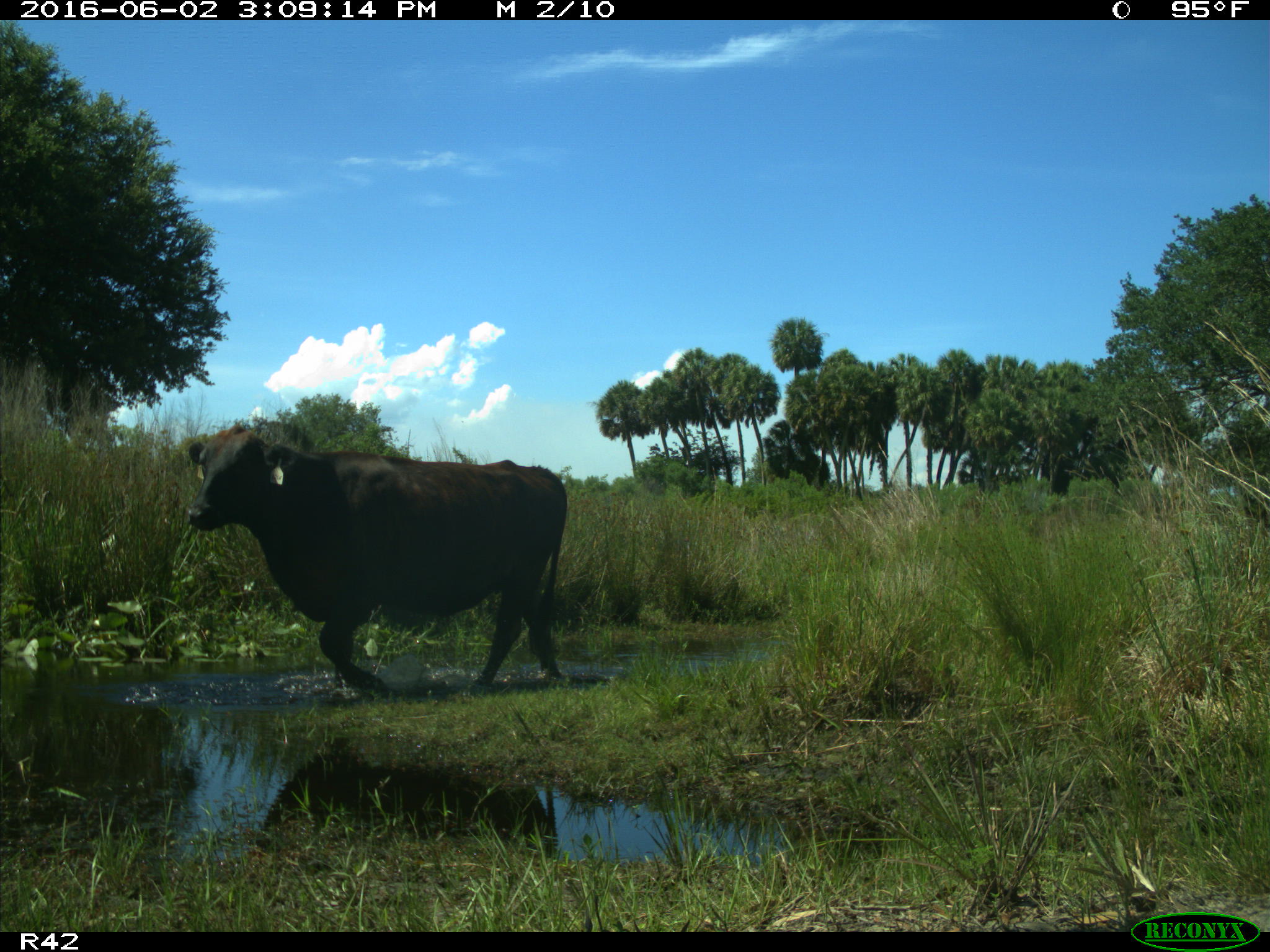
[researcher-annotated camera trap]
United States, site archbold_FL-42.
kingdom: Animalia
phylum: Chordata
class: Mammalia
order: Artiodactyla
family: Bovidae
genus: Bos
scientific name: Bos taurus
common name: domestic cow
Bos taurus (domestic cow).